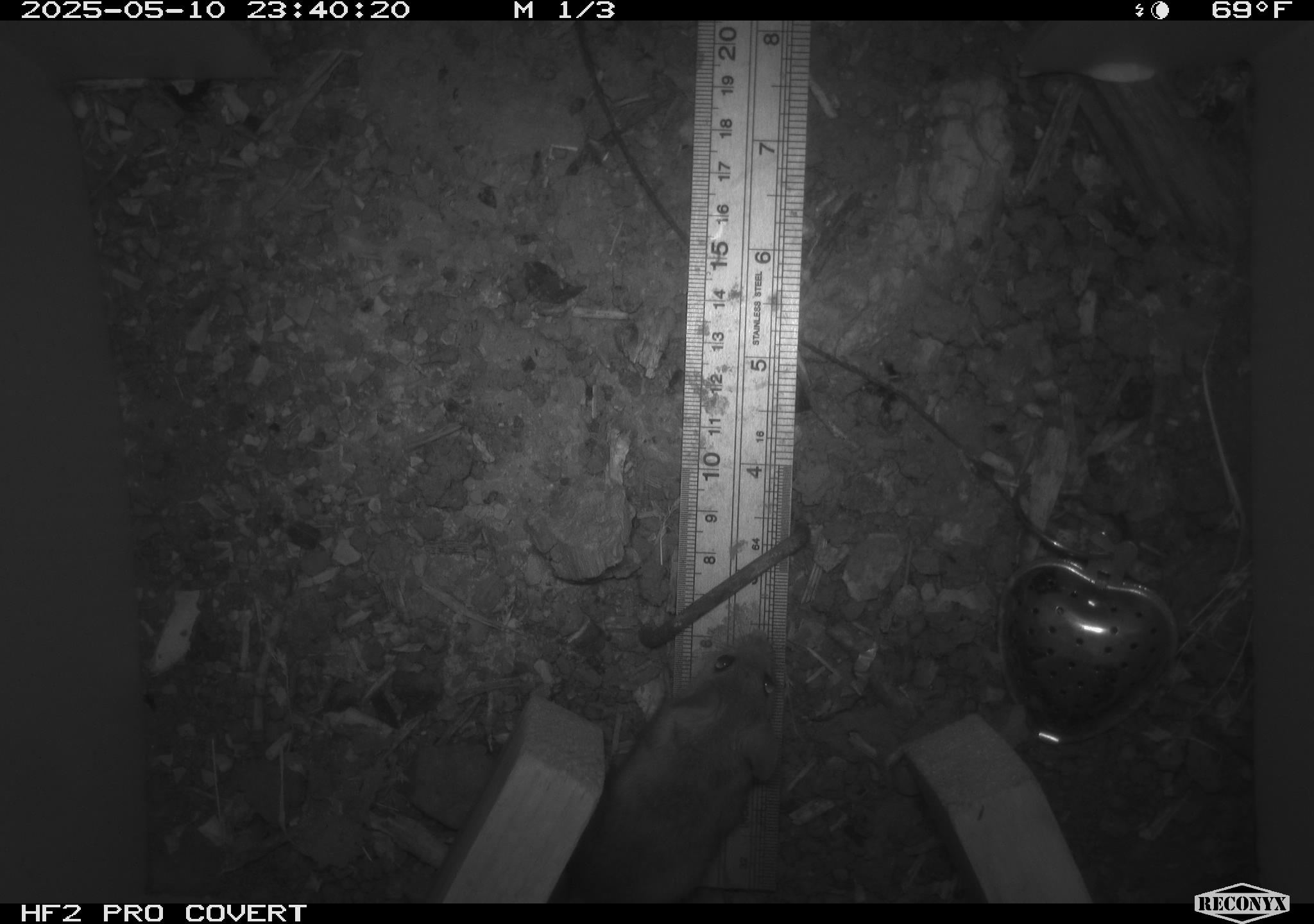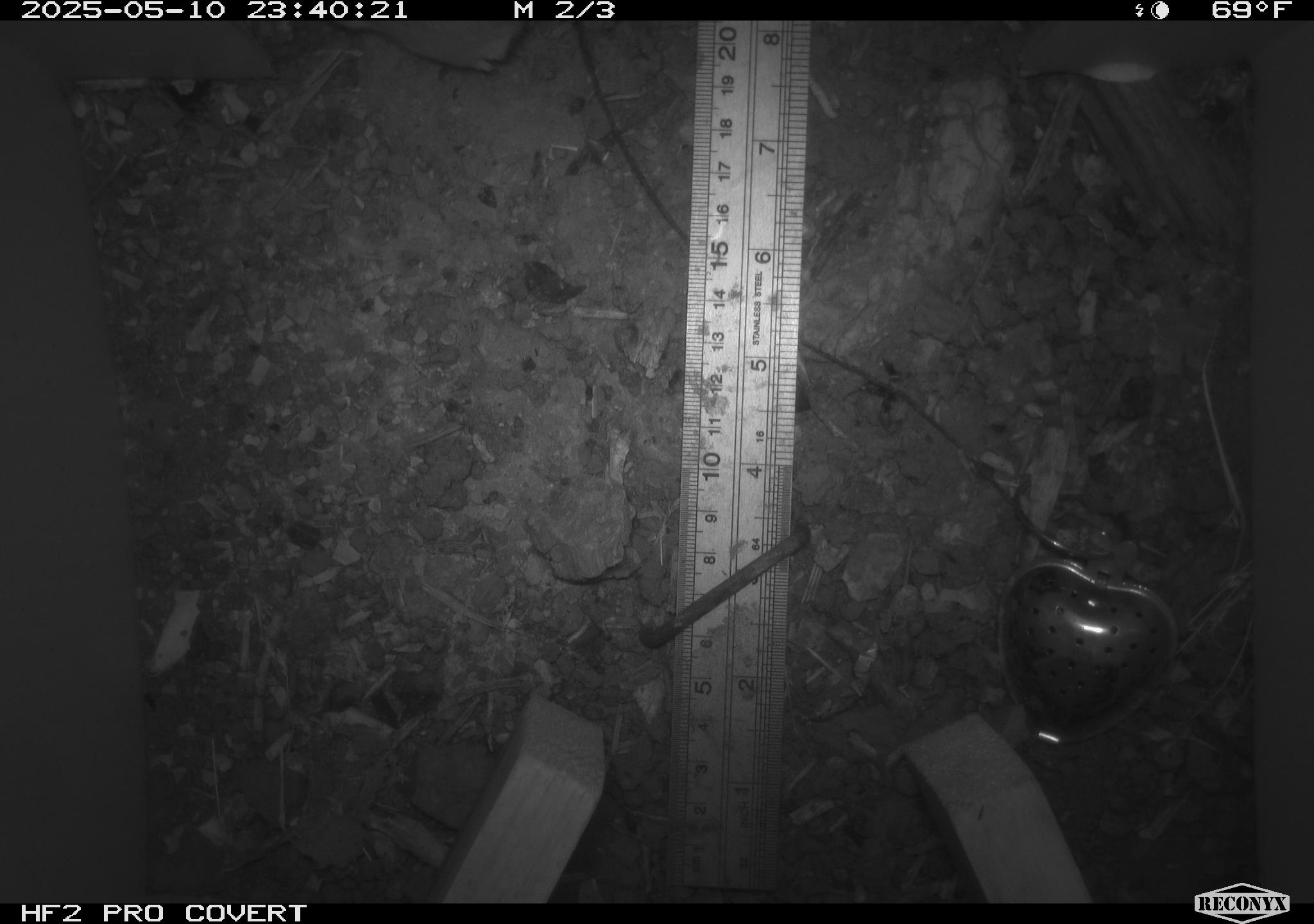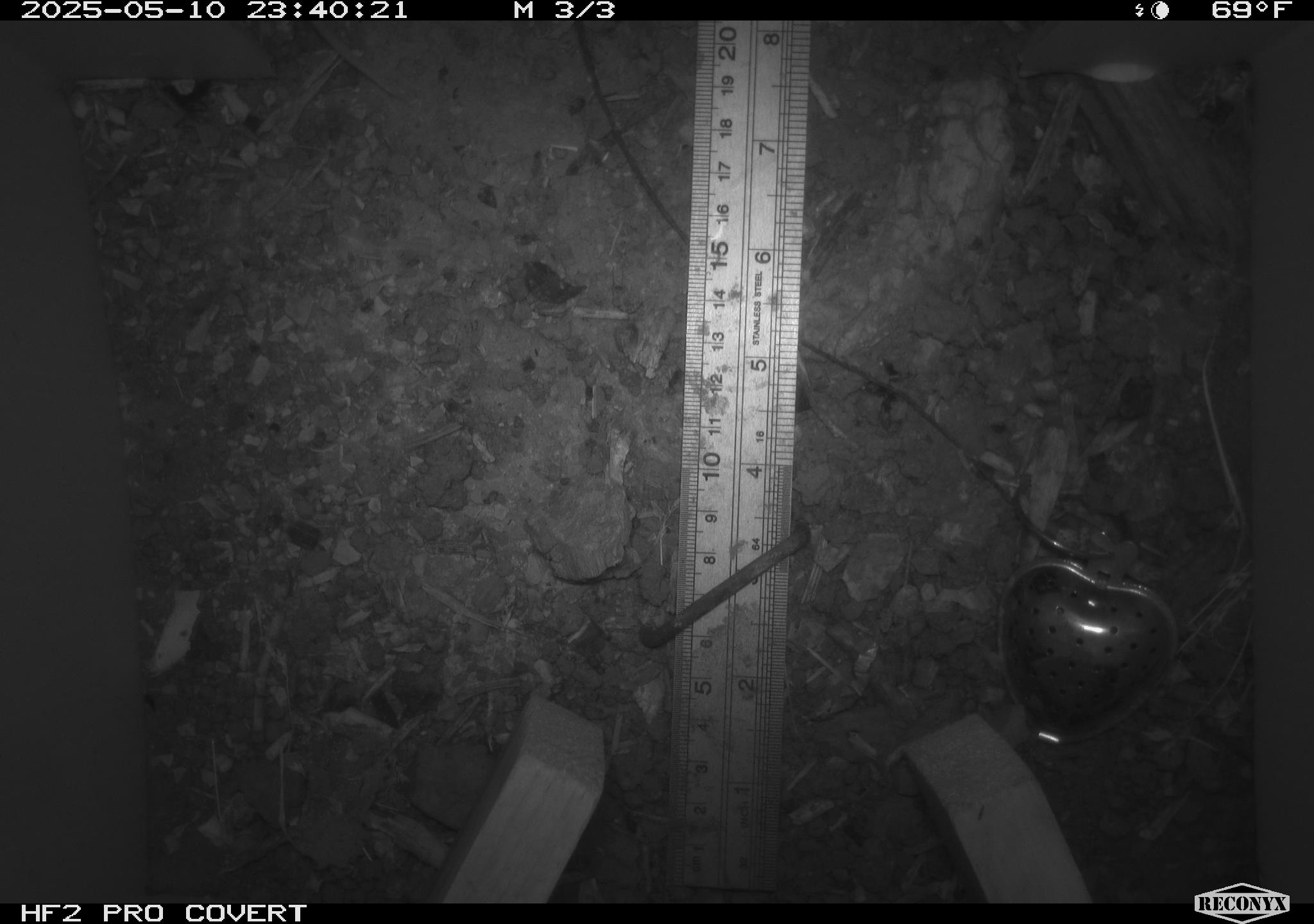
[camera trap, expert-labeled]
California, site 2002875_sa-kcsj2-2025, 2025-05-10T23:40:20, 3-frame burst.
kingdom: Animalia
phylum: Chordata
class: Mammalia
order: Rodentia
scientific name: Rodentia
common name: rodent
Rodent (Rodentia).